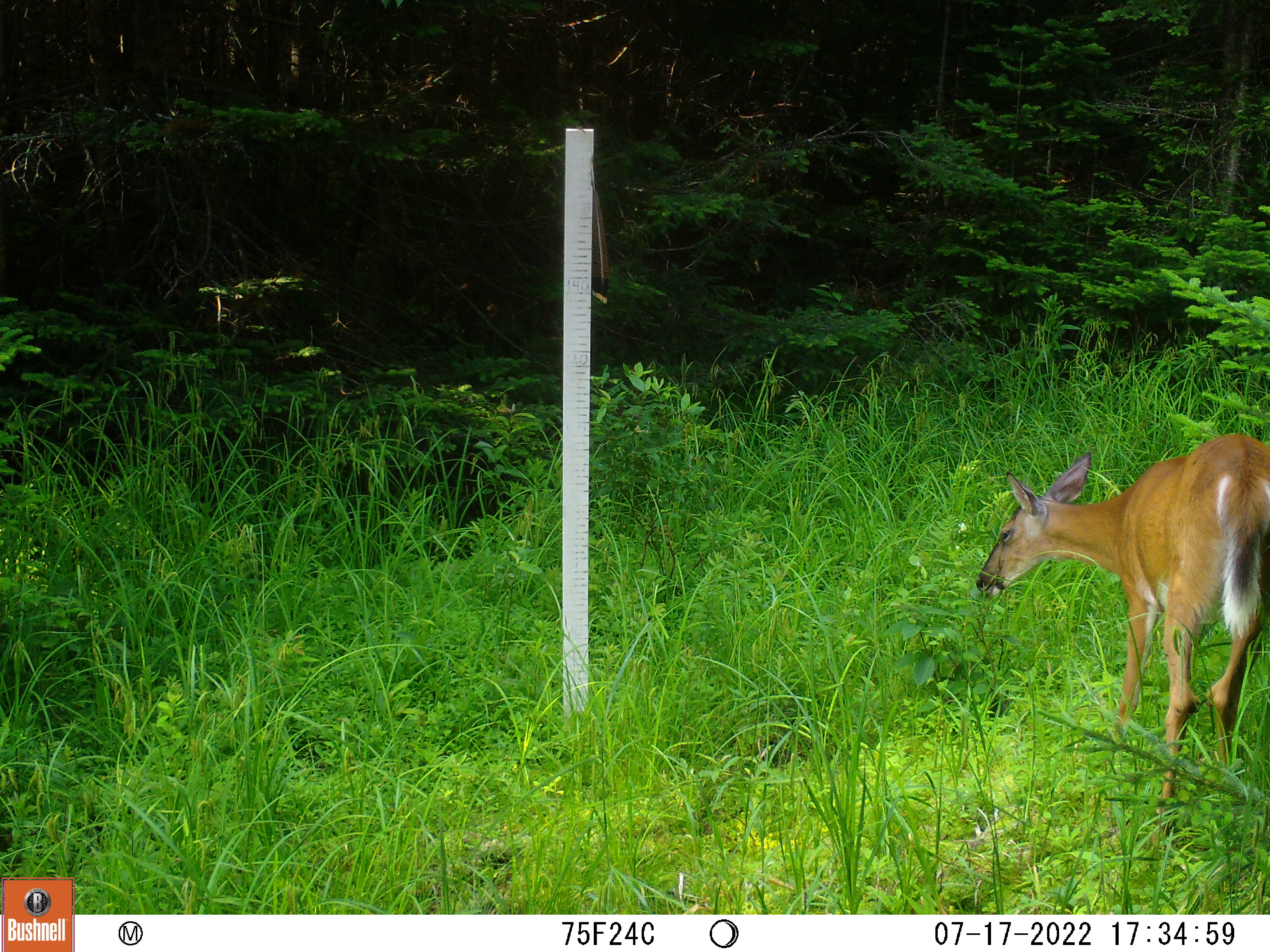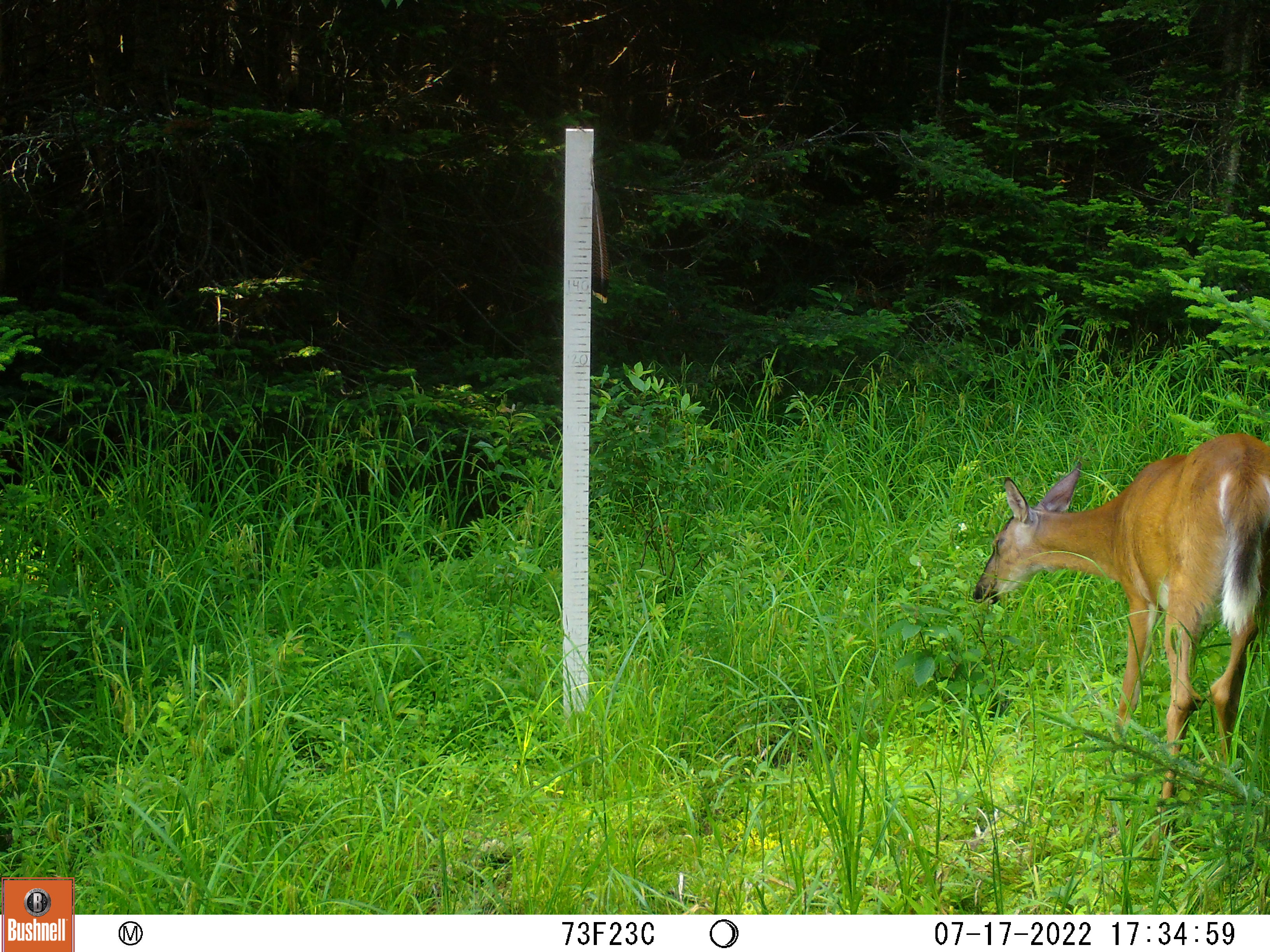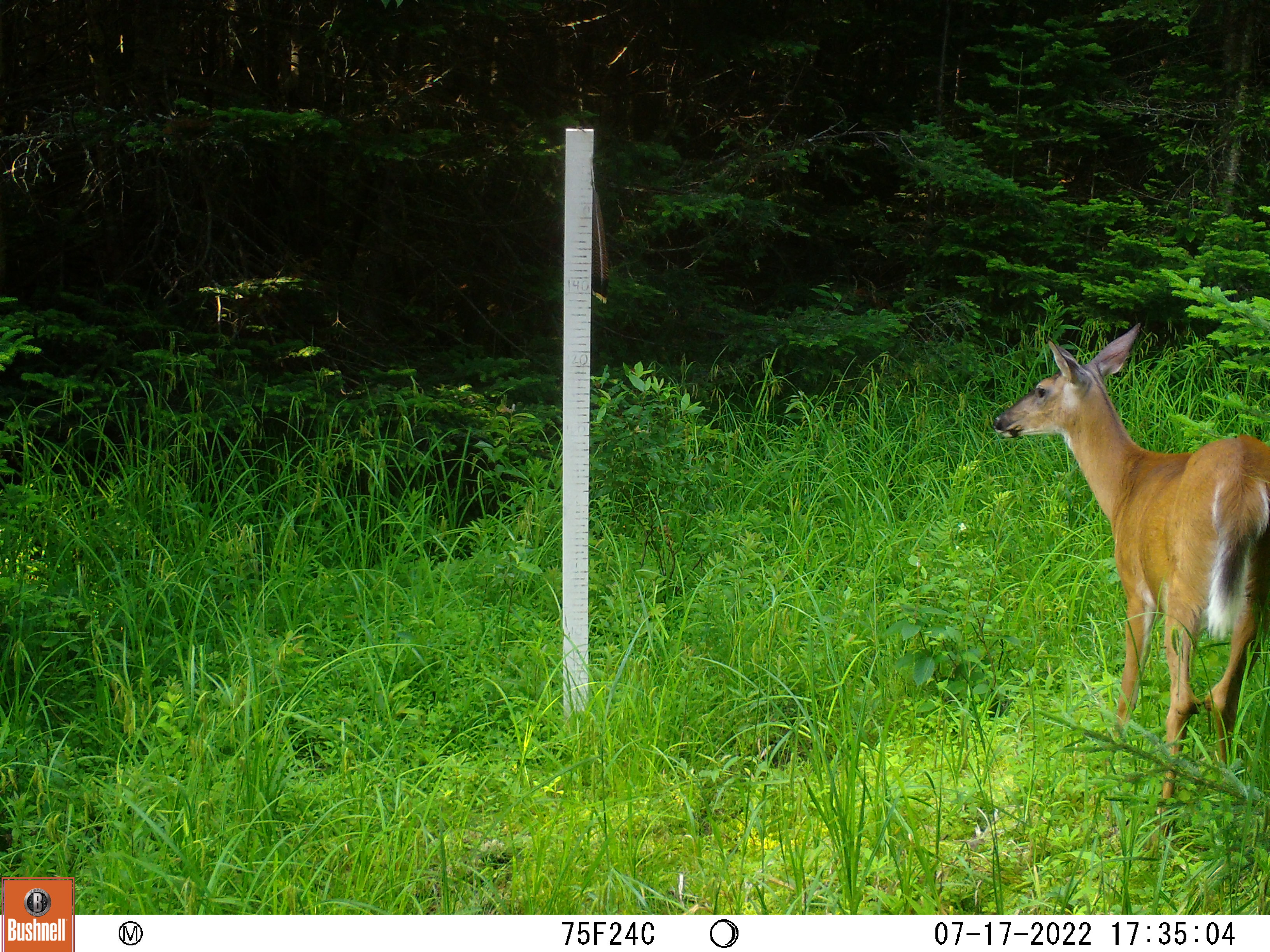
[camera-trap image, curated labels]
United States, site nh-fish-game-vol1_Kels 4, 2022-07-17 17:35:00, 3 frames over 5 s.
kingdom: Animalia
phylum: Chordata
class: Mammalia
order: Artiodactyla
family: Cervidae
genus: Odocoileus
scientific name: Odocoileus virginianus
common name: white-tailed deer